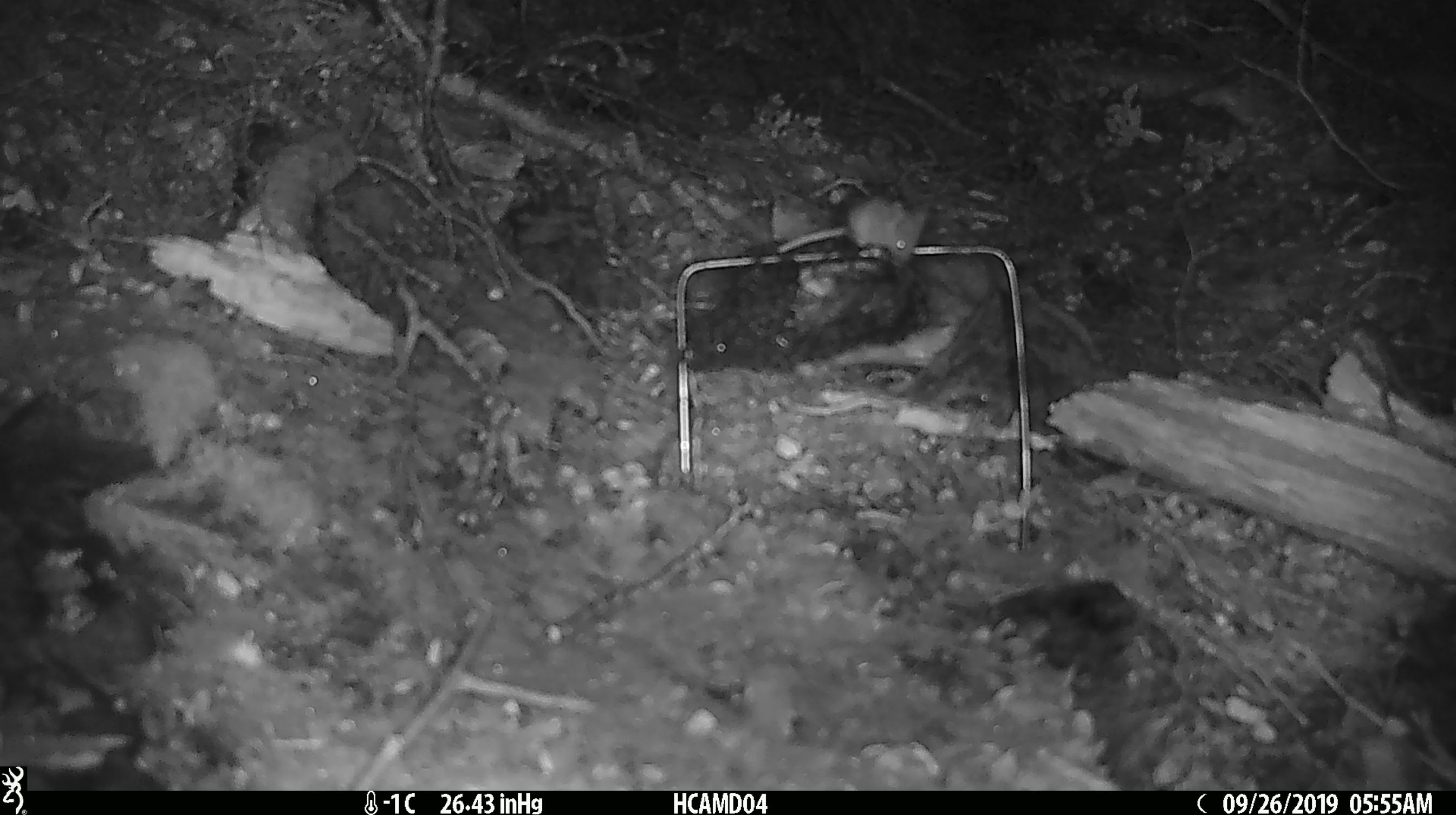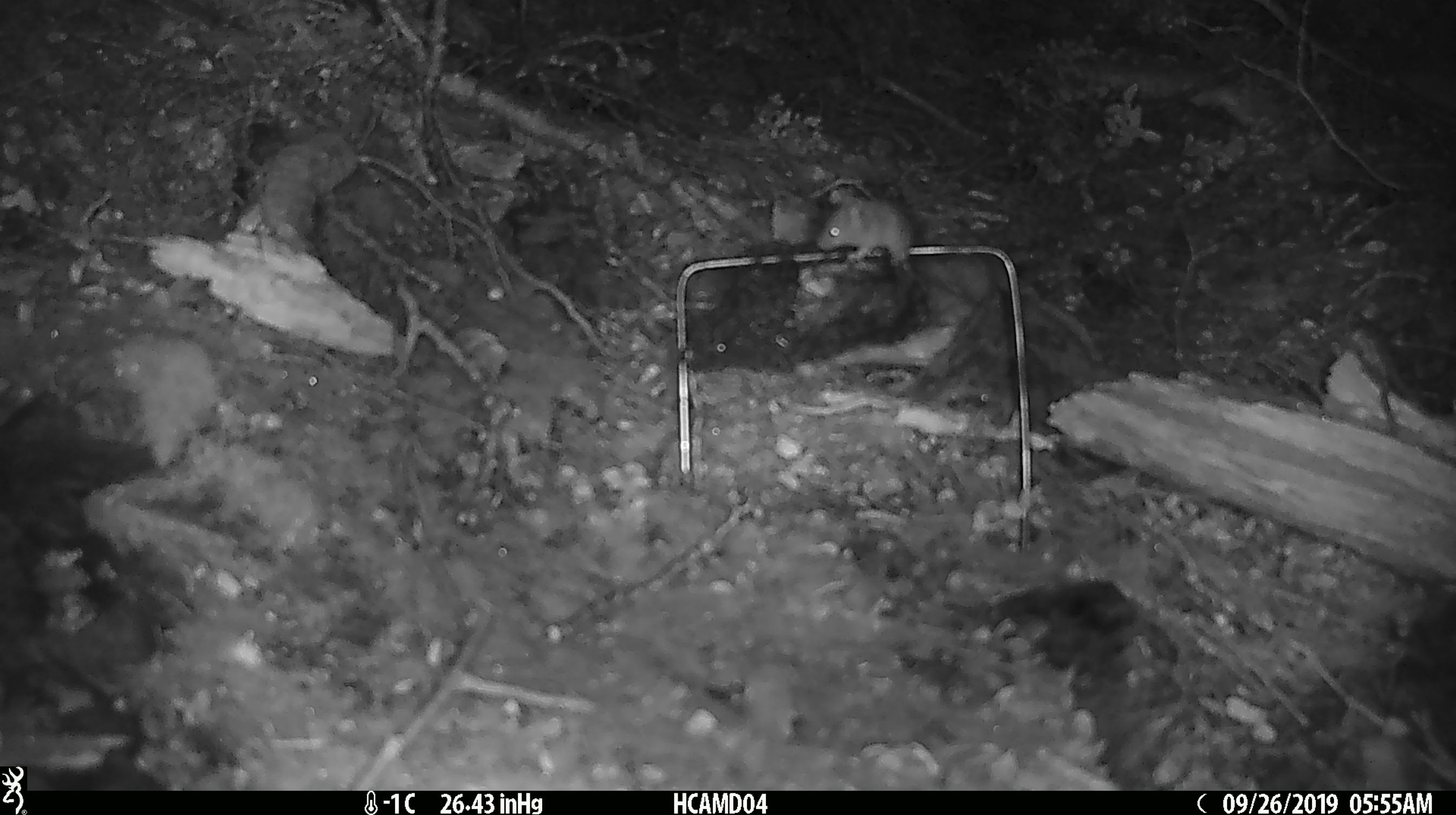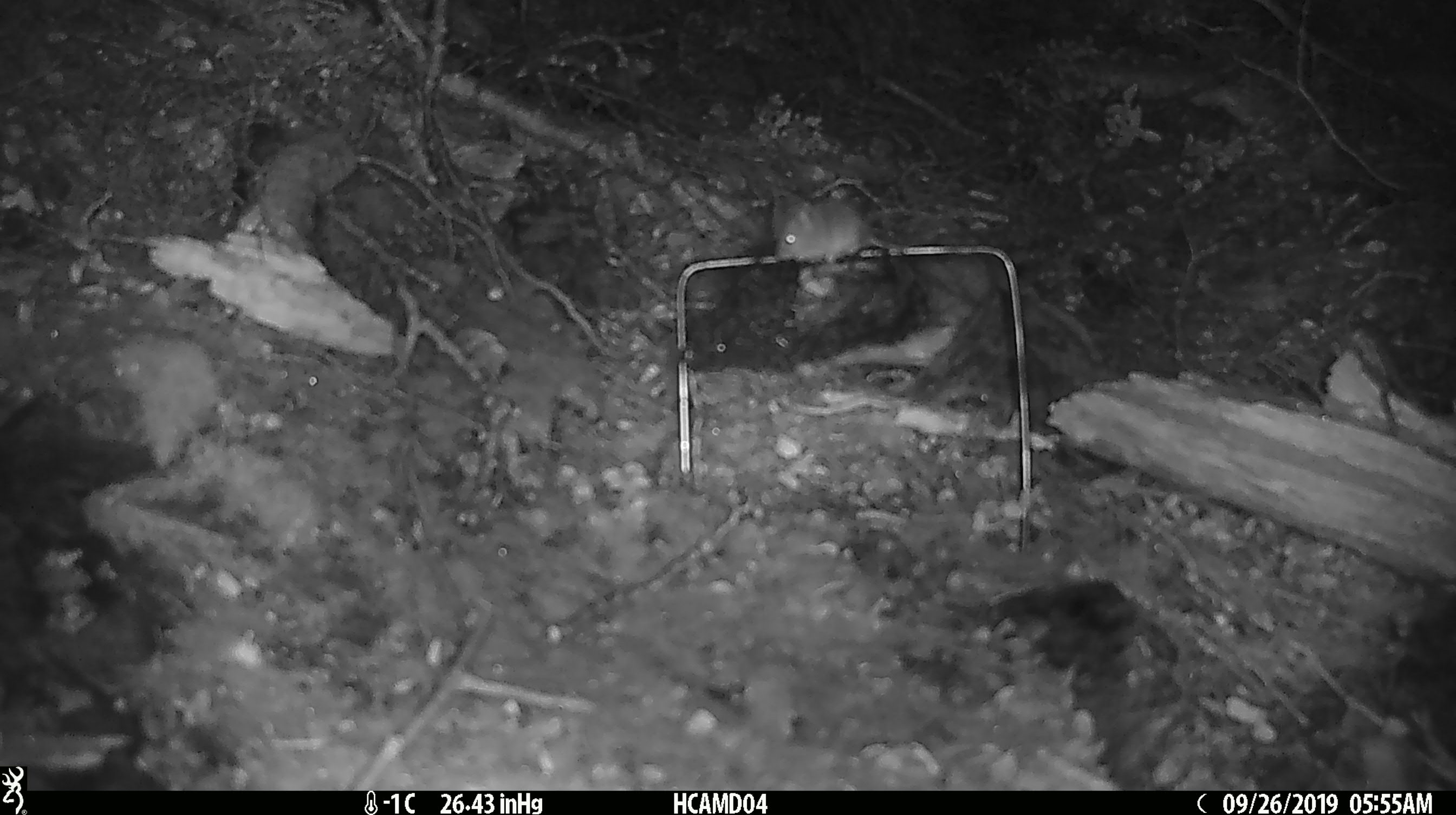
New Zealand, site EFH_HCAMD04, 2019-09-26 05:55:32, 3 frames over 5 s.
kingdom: Animalia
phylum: Chordata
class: Mammalia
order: Rodentia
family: Muridae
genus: Mus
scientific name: Mus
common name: mouse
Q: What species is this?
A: Mouse (Mus).